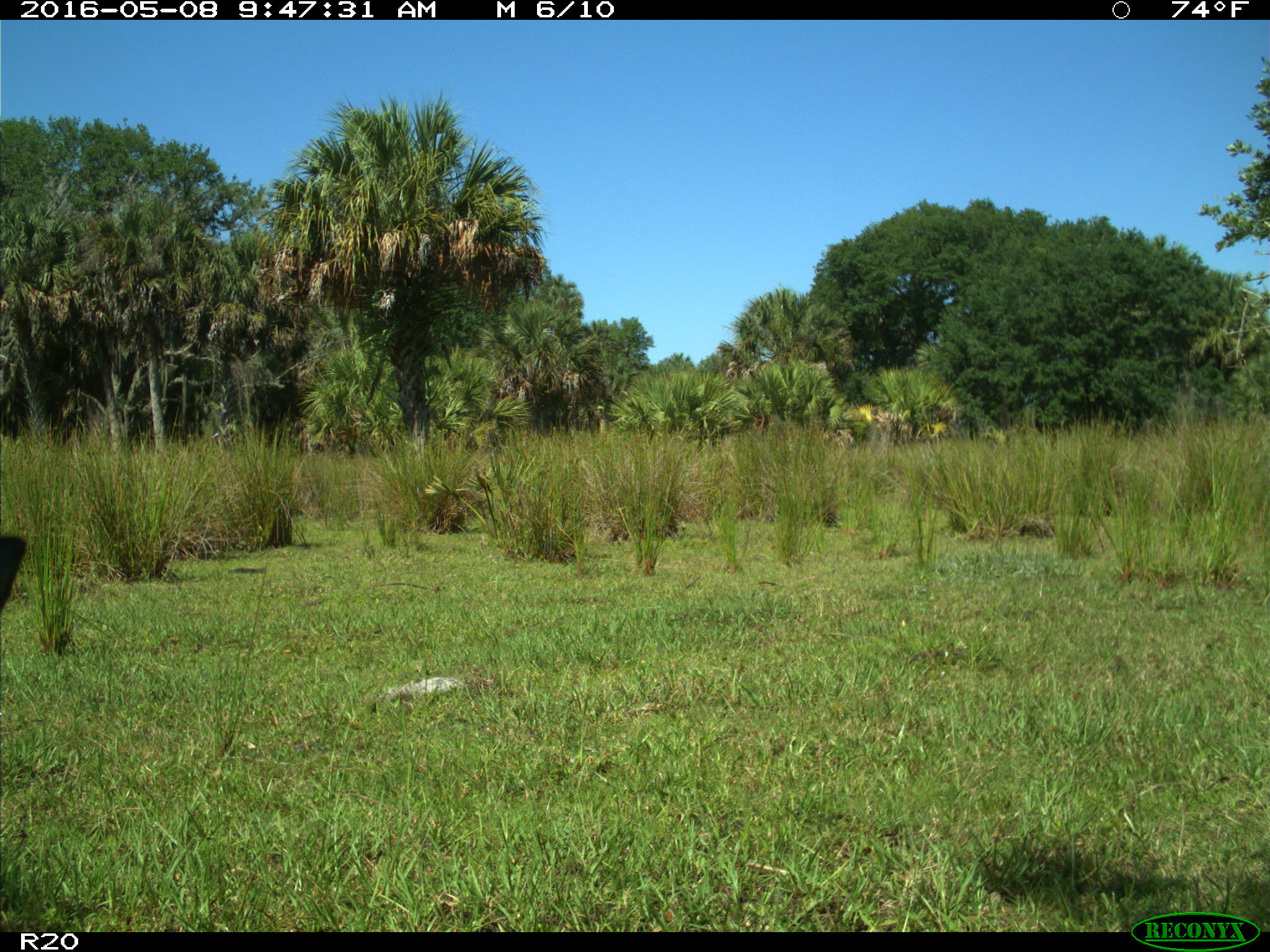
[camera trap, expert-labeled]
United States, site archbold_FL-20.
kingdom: Animalia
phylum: Chordata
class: Mammalia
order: Artiodactyla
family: Bovidae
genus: Bos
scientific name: Bos taurus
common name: domestic cow